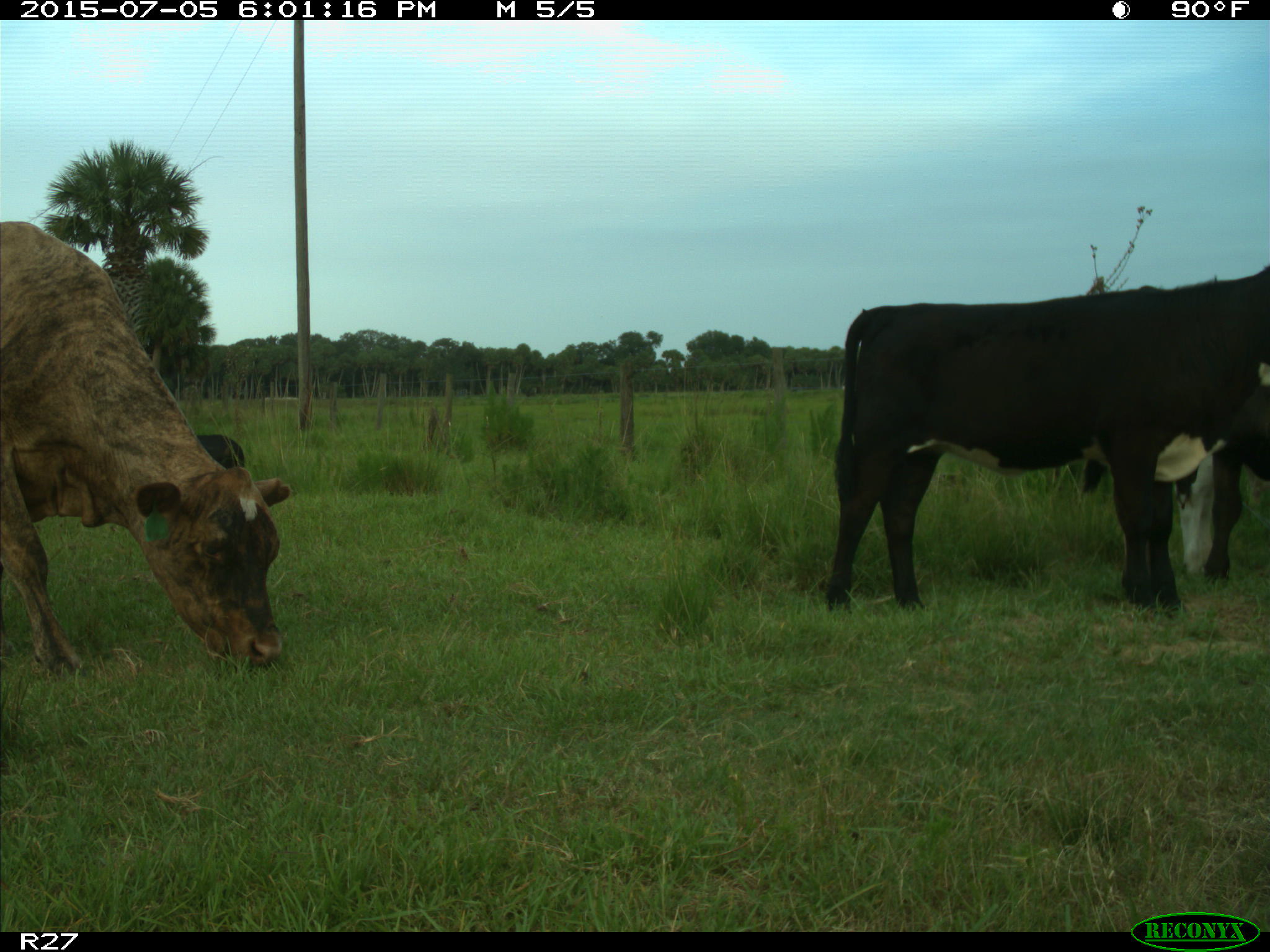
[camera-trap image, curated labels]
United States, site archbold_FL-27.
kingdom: Animalia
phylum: Chordata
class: Mammalia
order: Artiodactyla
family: Bovidae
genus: Bos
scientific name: Bos taurus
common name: domestic cow